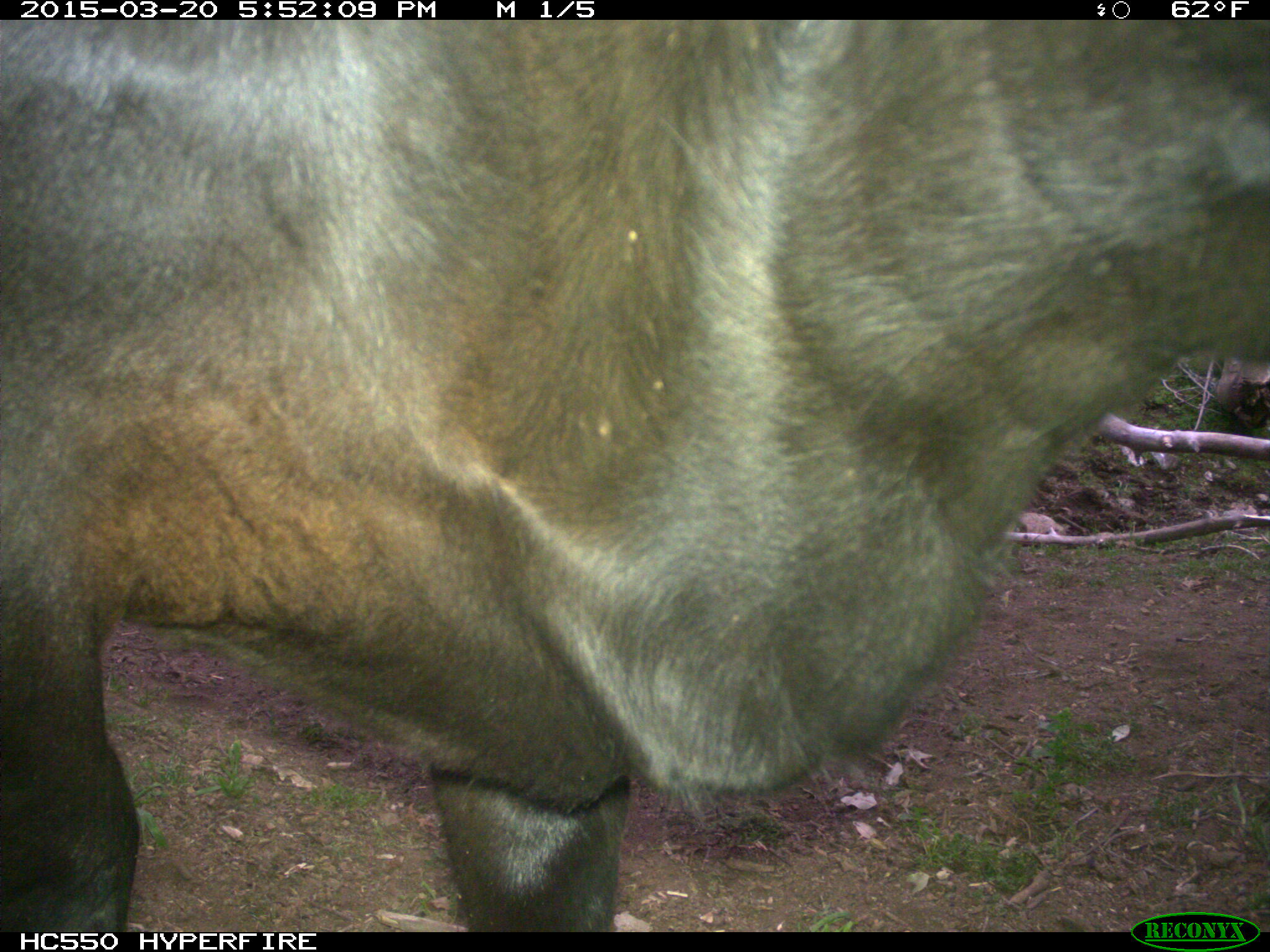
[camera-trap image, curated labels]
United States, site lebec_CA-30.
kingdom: Animalia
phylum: Chordata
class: Mammalia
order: Artiodactyla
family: Bovidae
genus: Bos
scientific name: Bos taurus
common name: domestic cow